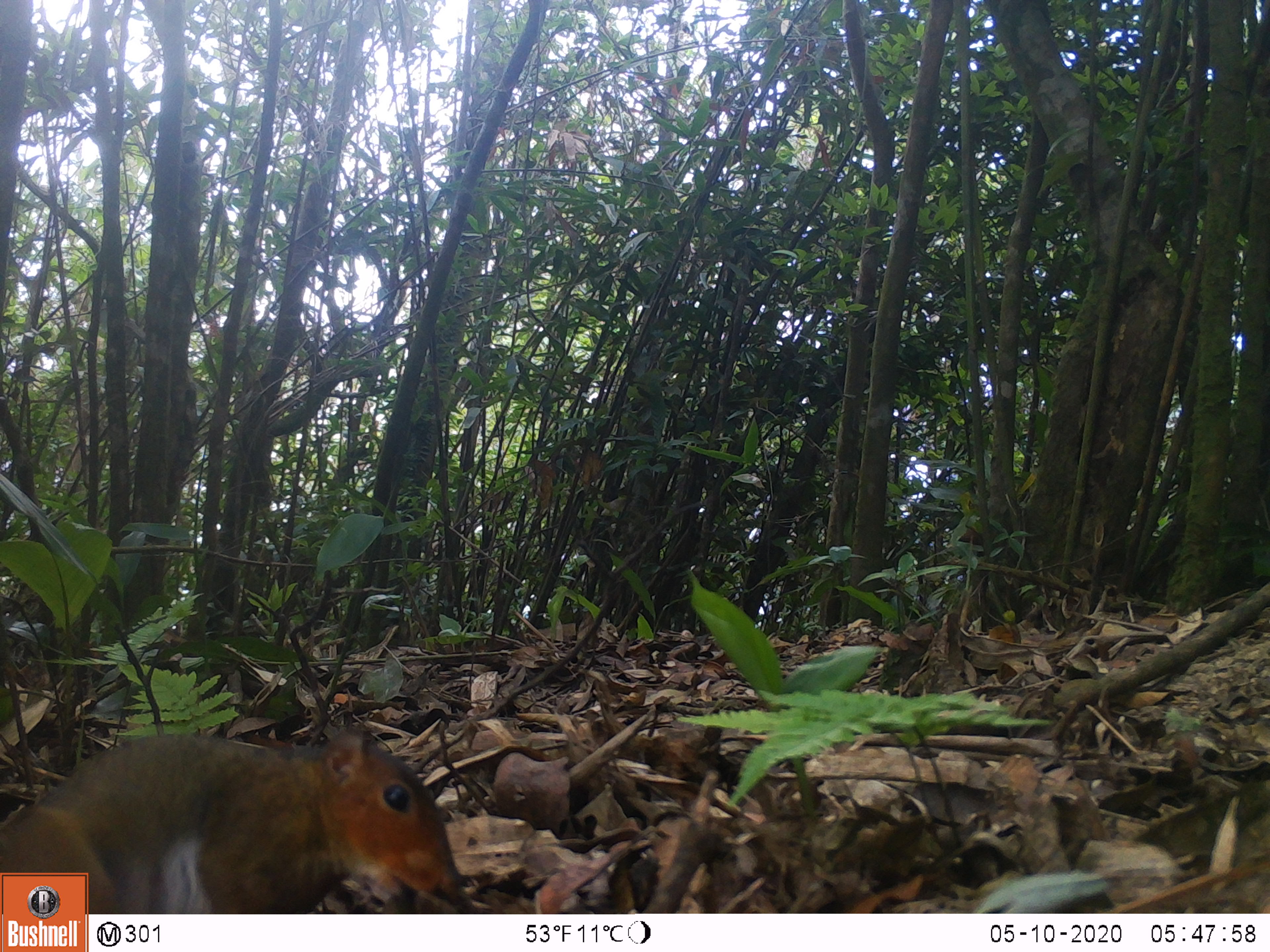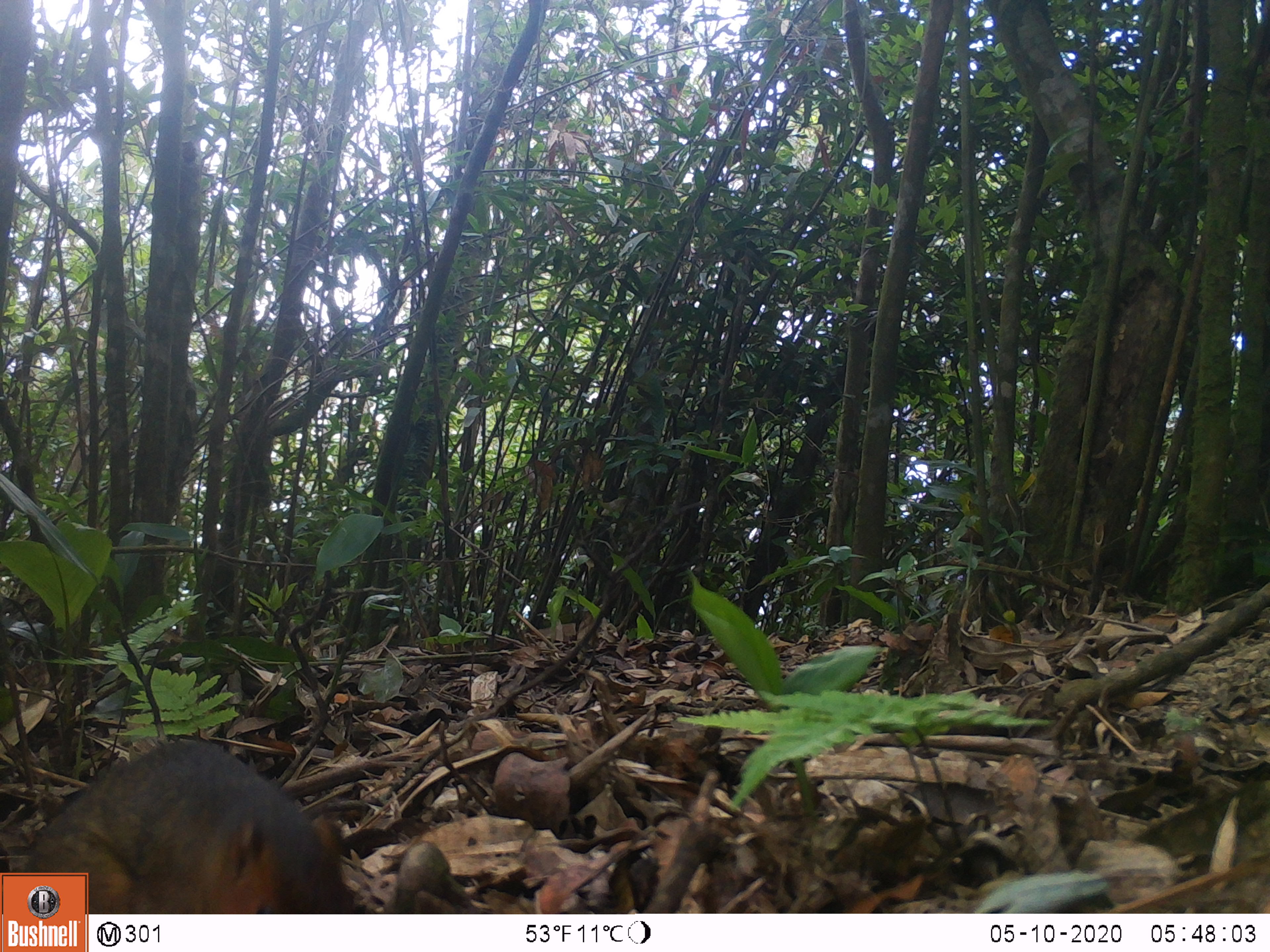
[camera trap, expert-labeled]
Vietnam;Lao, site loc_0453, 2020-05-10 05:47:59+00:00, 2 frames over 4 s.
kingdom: Animalia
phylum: Chordata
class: Mammalia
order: Rodentia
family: Sciuridae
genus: Dremomys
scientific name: Dremomys rufigenis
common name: red-cheeked squirrel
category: red cheeked squirrel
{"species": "red cheeked squirrel (red-cheeked squirrel) (Dremomys rufigenis)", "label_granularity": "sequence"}